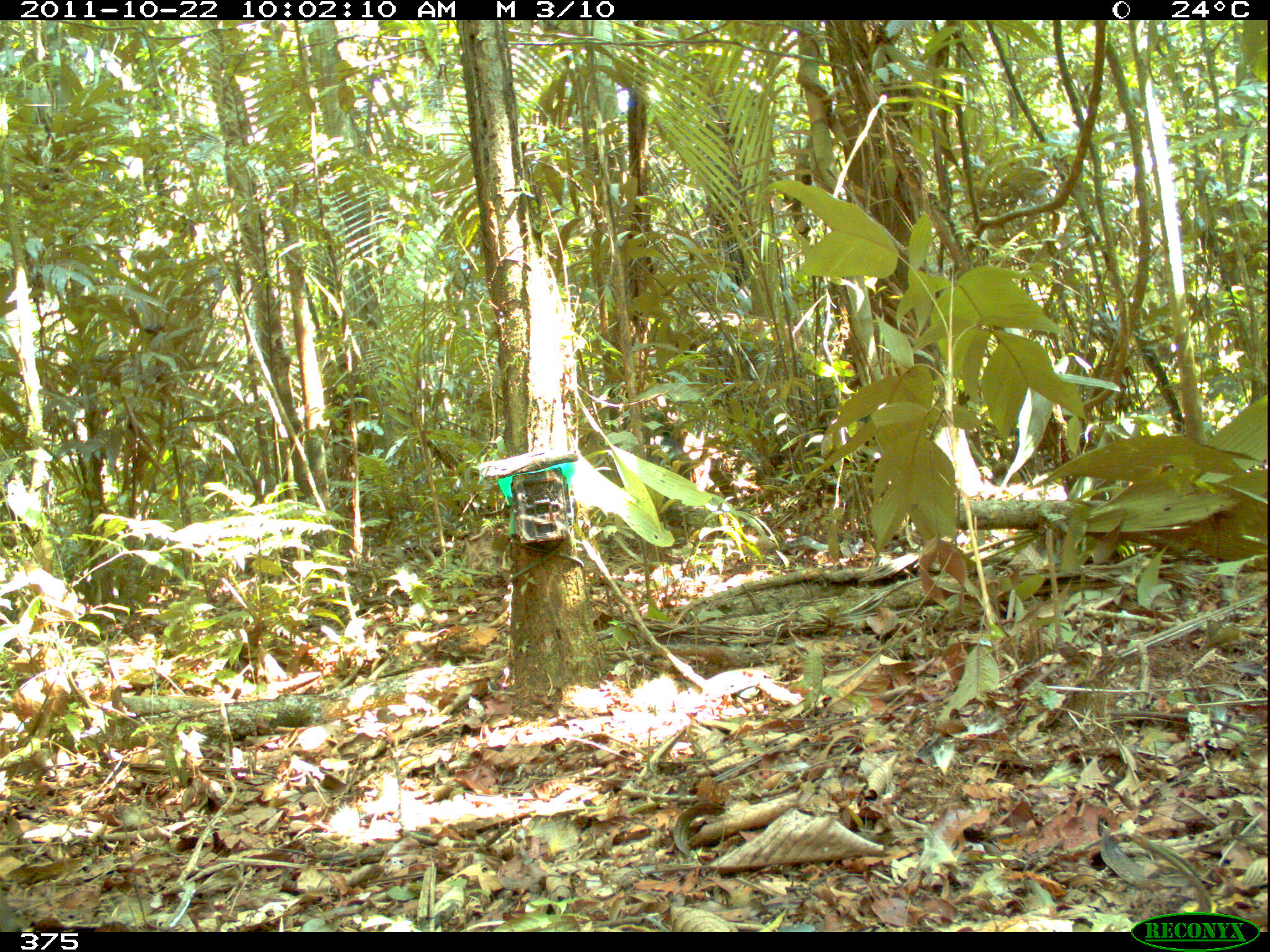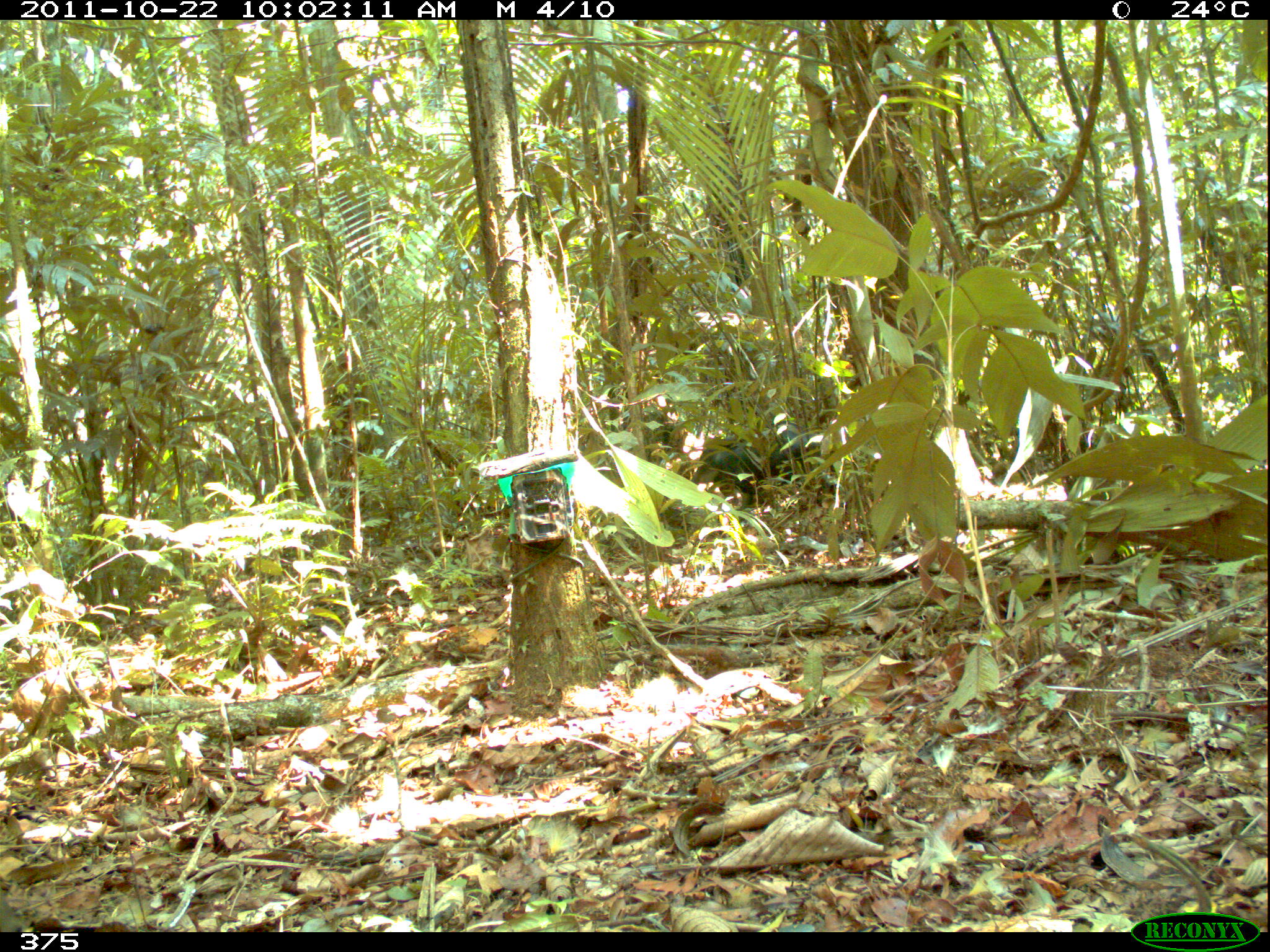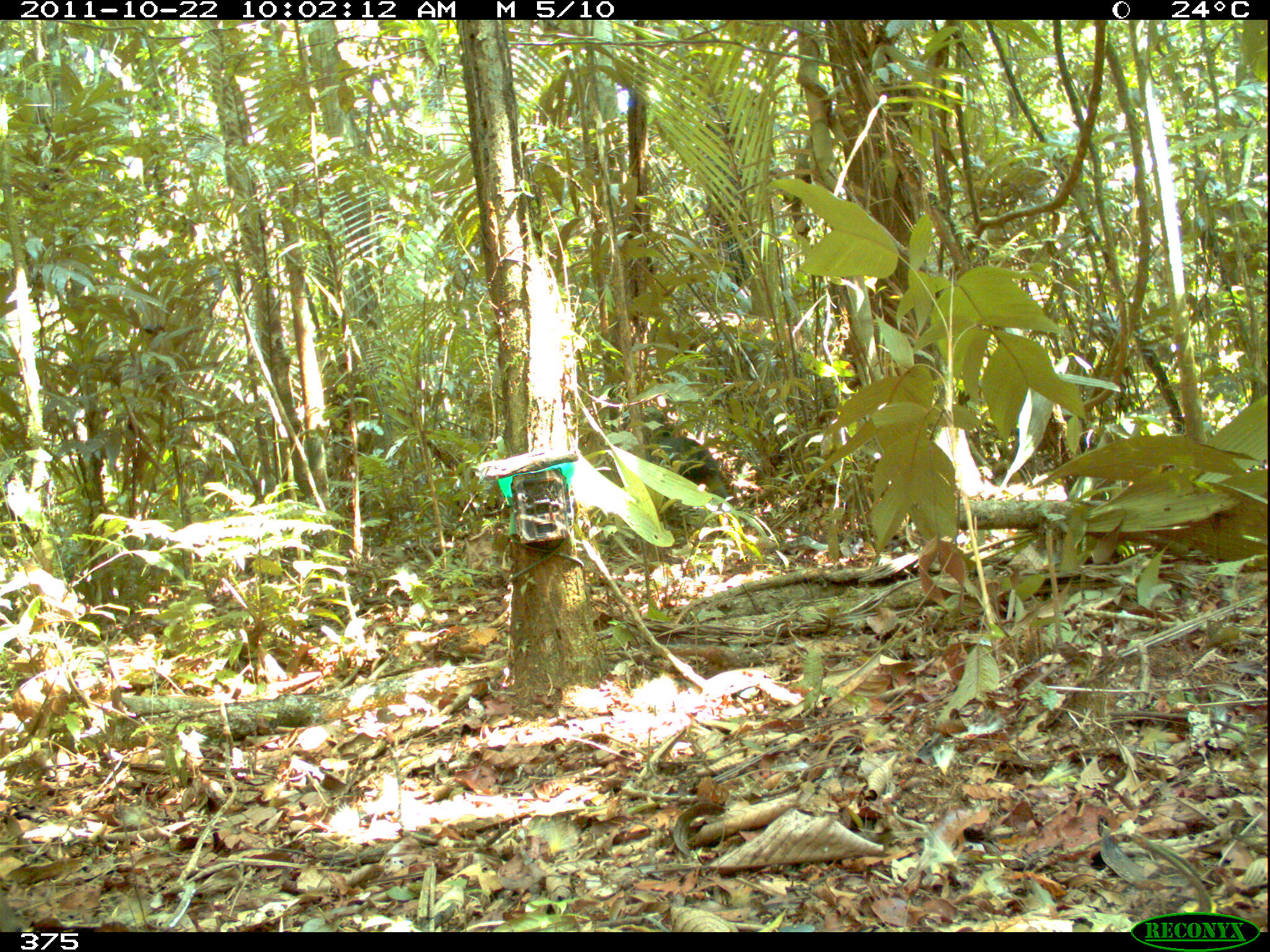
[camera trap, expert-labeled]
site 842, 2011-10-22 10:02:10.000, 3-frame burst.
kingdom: Animalia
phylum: Chordata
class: Mammalia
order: Artiodactyla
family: Tayassuidae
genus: Tayassu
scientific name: Tayassu pecari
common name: white-lipped peccary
Tayassu pecari (white-lipped peccary).